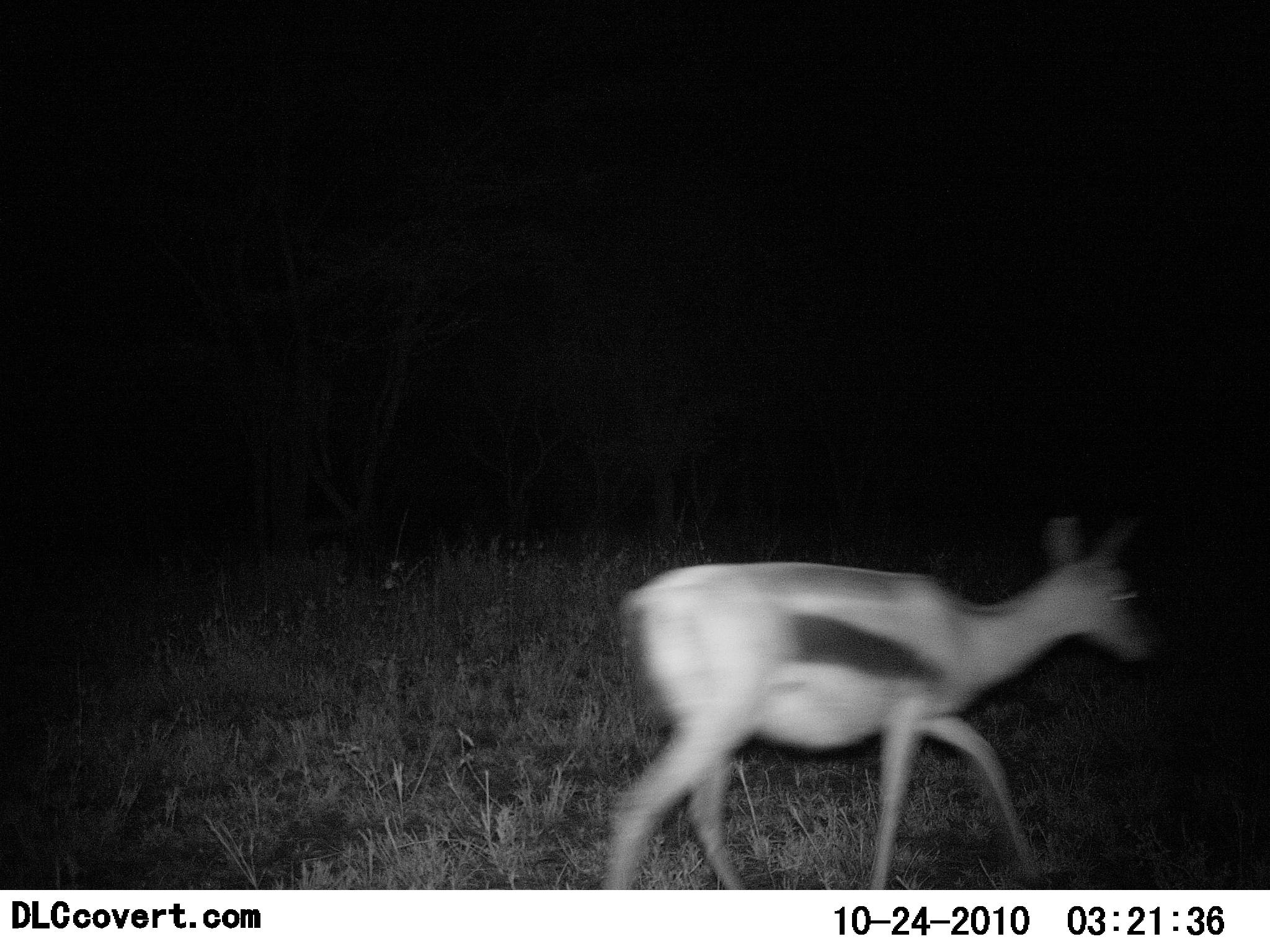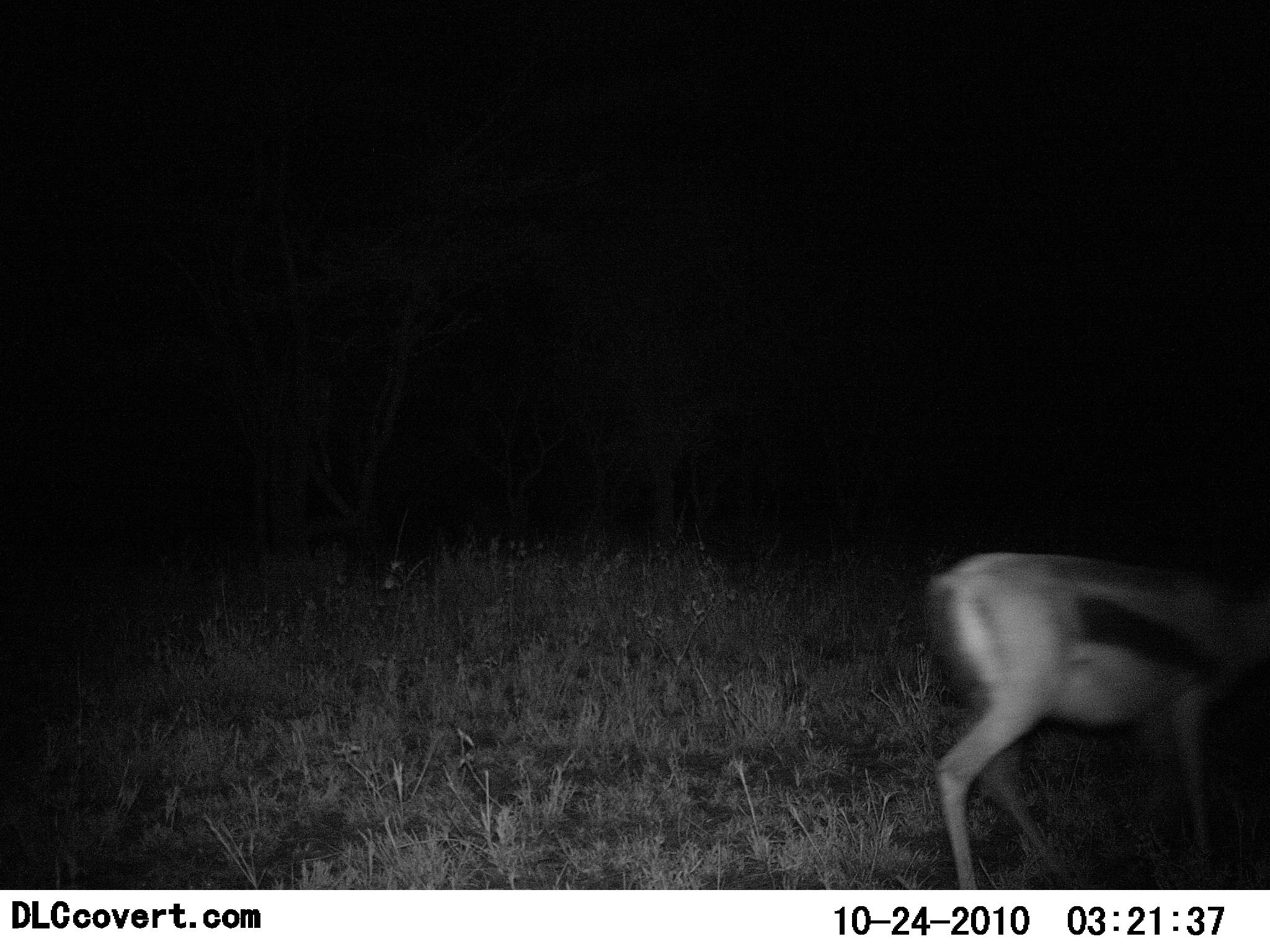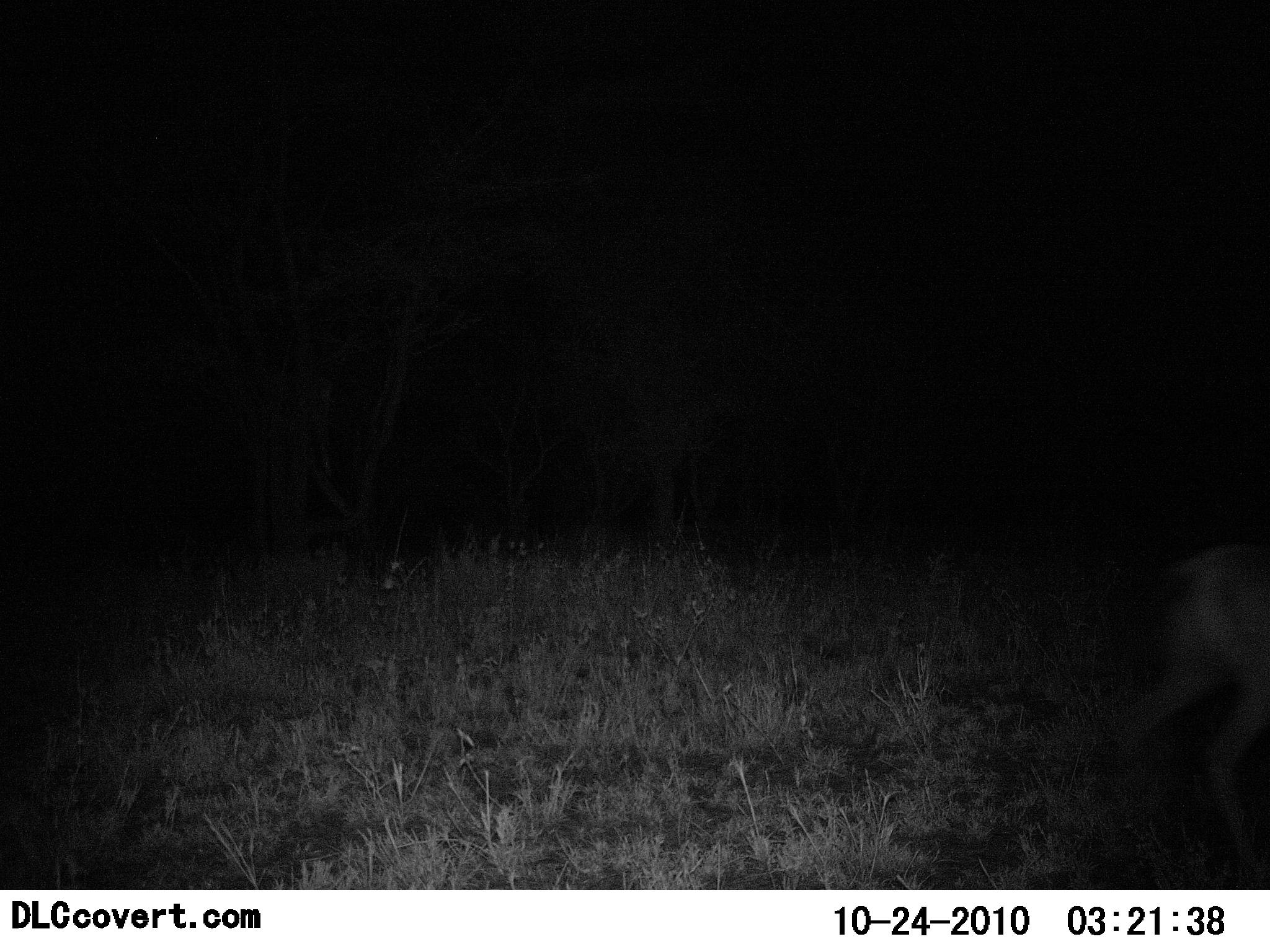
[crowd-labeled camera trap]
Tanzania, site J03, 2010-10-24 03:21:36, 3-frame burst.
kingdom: Animalia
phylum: Chordata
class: Mammalia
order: Artiodactyla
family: Bovidae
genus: Eudorcas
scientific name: Eudorcas thomsonii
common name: thomson's gazelle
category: gazellethomsons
Gazellethomsons (thomson's gazelle) (Eudorcas thomsonii), count 1. Behavior (volunteer vote fractions): standing 7%, resting 0%, moving 100%, interacting 0%. Young present (vote fraction): 7%. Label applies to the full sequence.